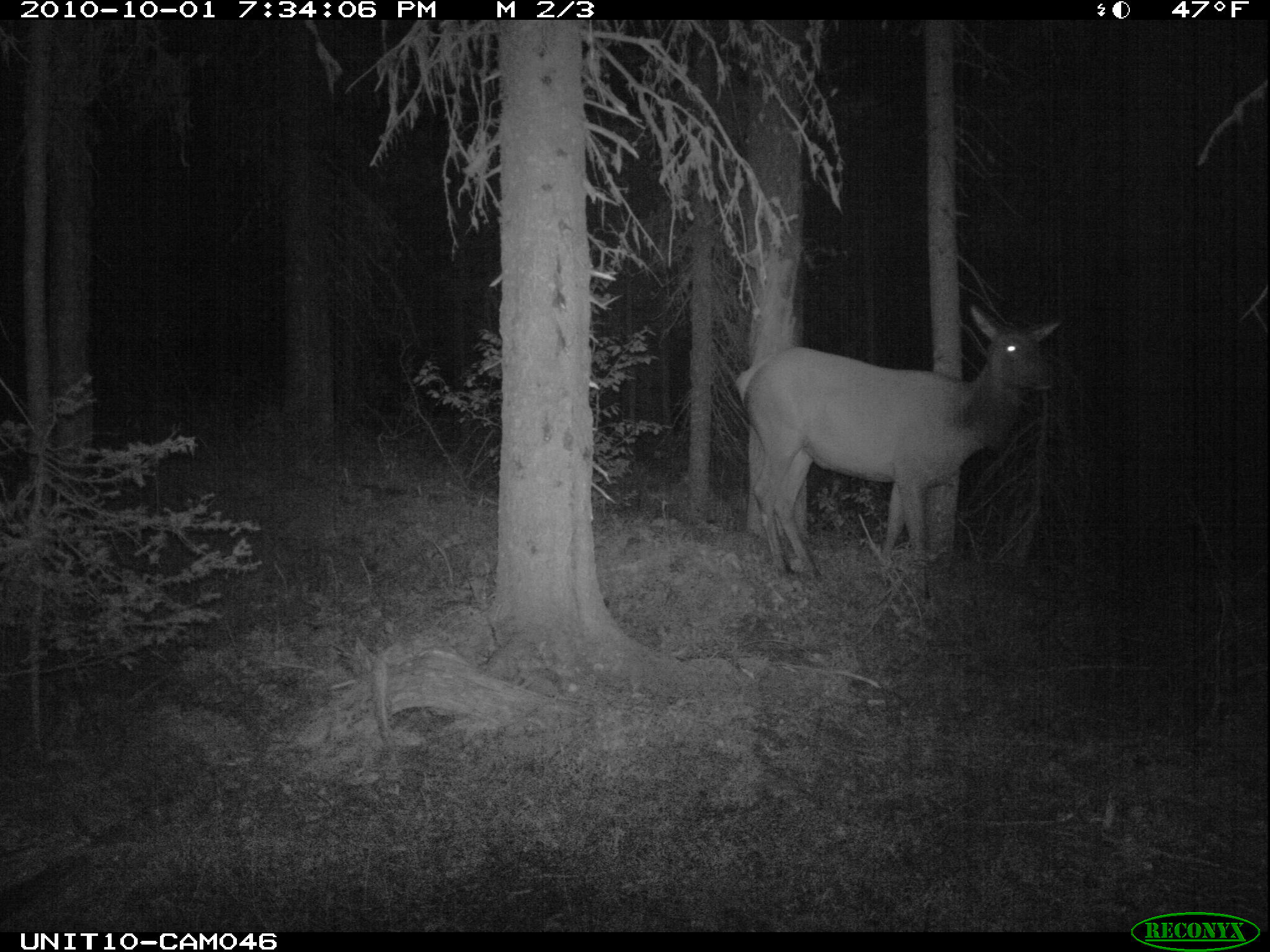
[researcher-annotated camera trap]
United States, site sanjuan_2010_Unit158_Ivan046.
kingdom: Animalia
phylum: Chordata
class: Mammalia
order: Artiodactyla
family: Cervidae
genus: Cervus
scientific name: Cervus elaphus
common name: red deer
Cervus elaphus (red deer).